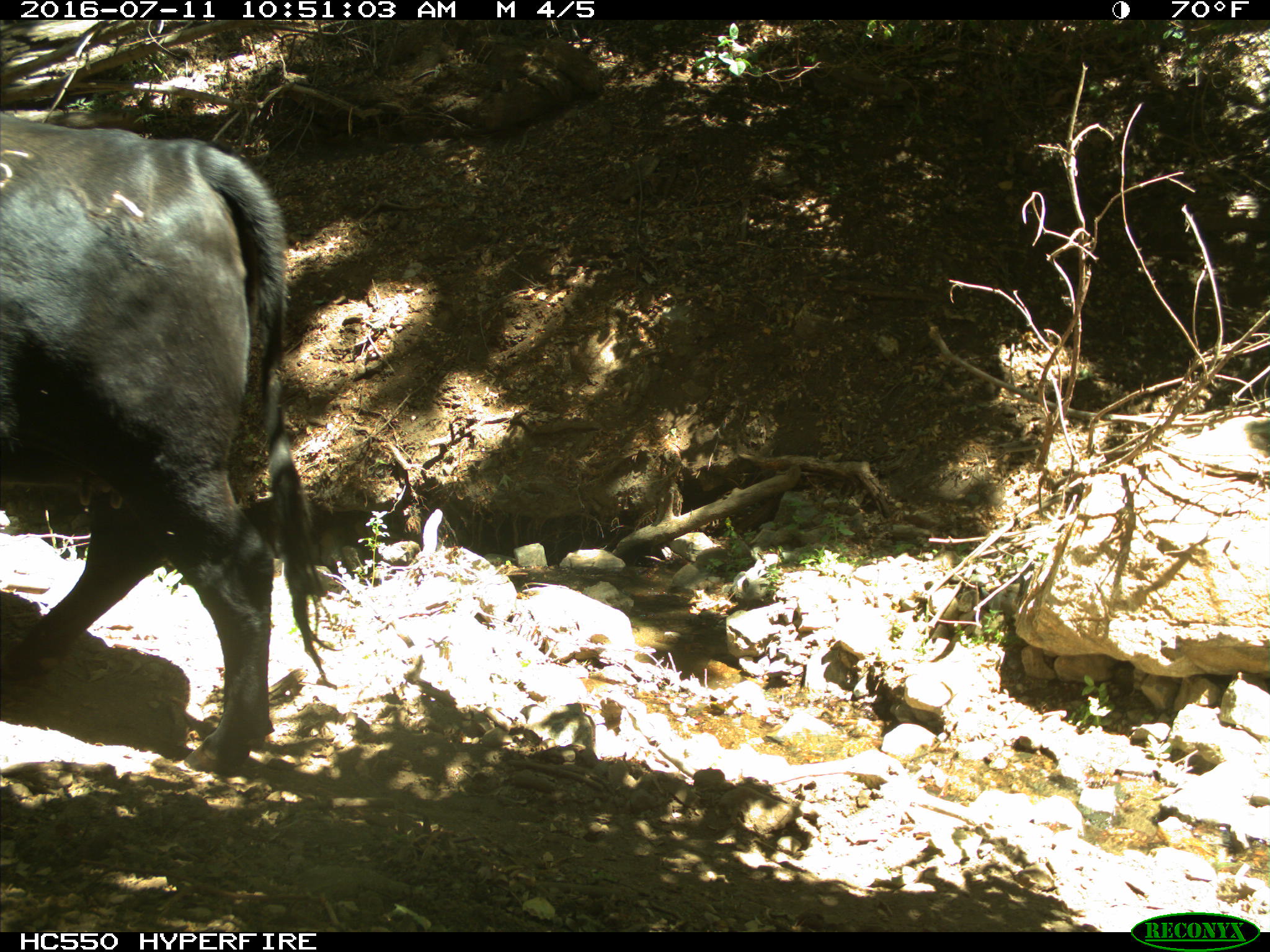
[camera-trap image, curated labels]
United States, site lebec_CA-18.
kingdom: Animalia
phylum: Chordata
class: Mammalia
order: Artiodactyla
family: Bovidae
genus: Bos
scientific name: Bos taurus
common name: domestic cow